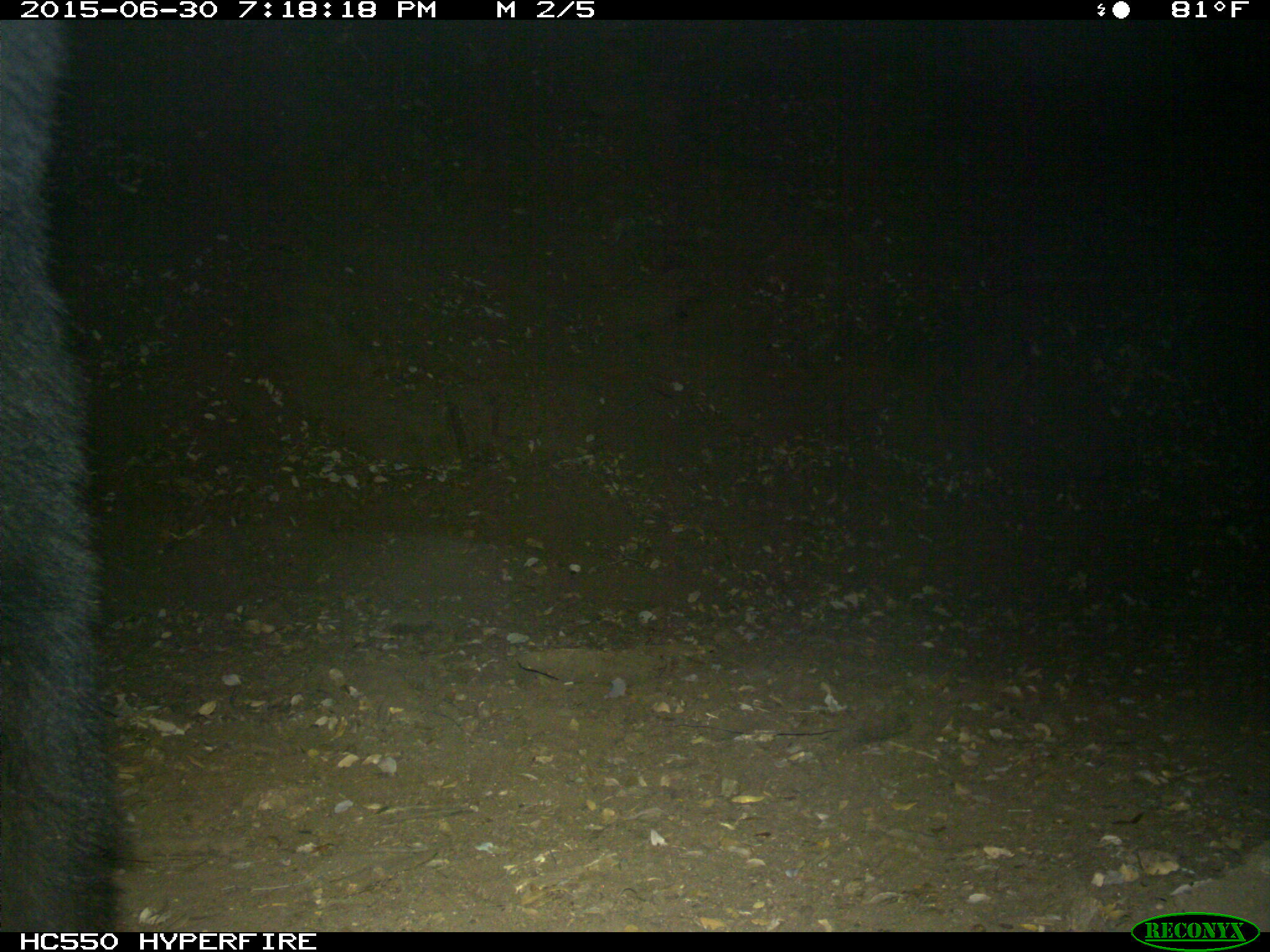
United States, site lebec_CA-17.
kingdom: Animalia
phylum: Chordata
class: Mammalia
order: Carnivora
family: Ursidae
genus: Ursus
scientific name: Ursus americanus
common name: american black bear